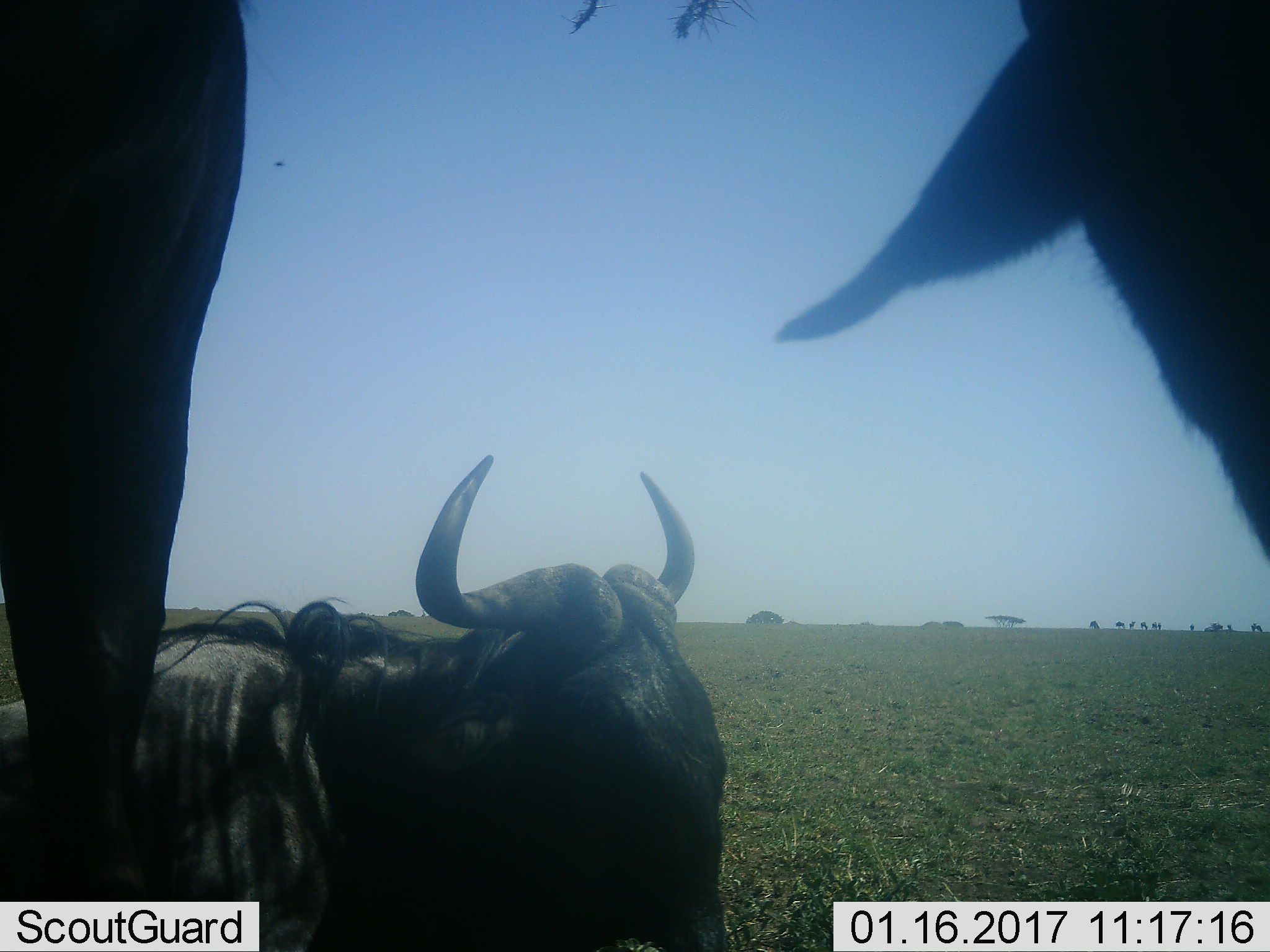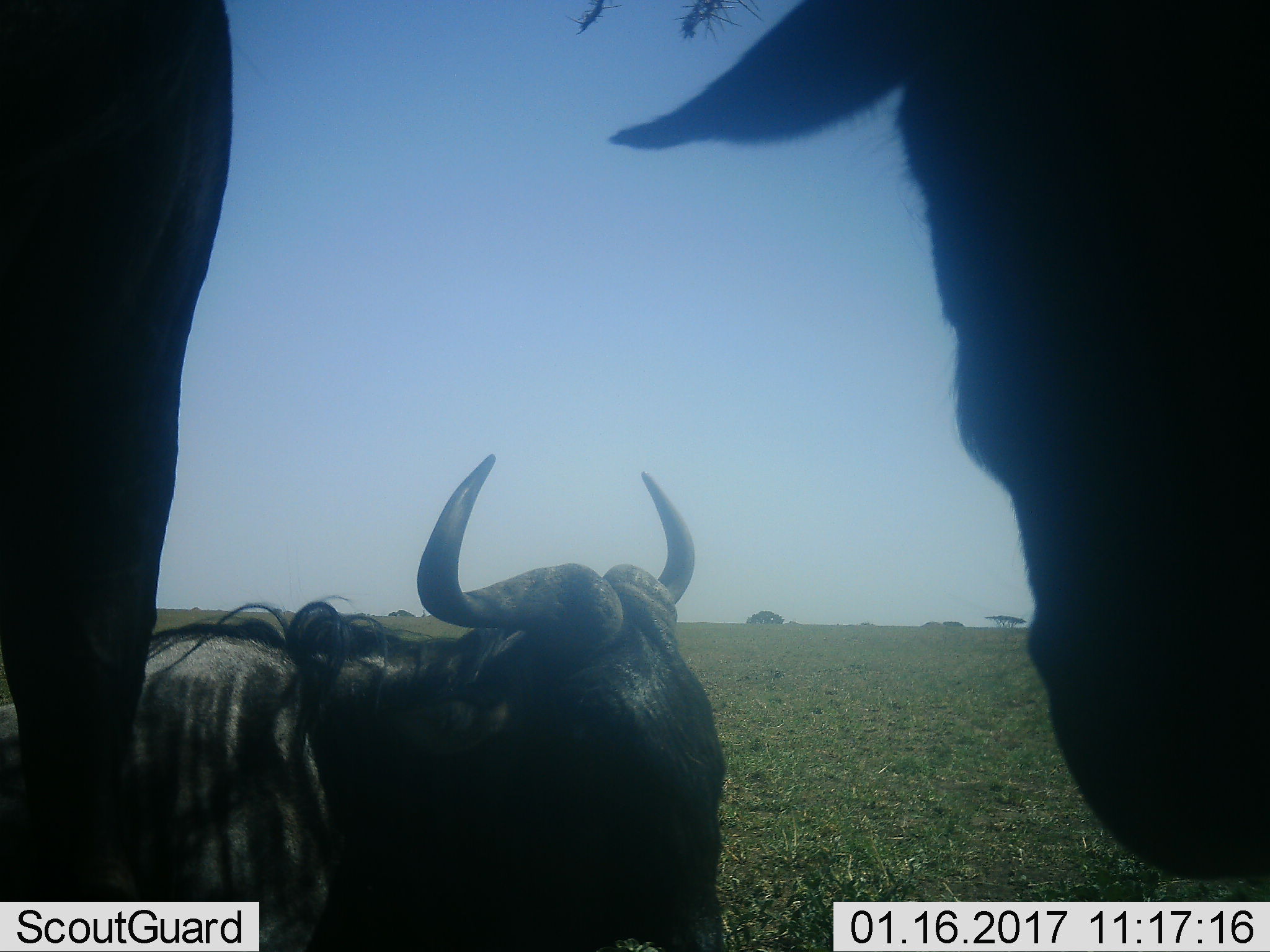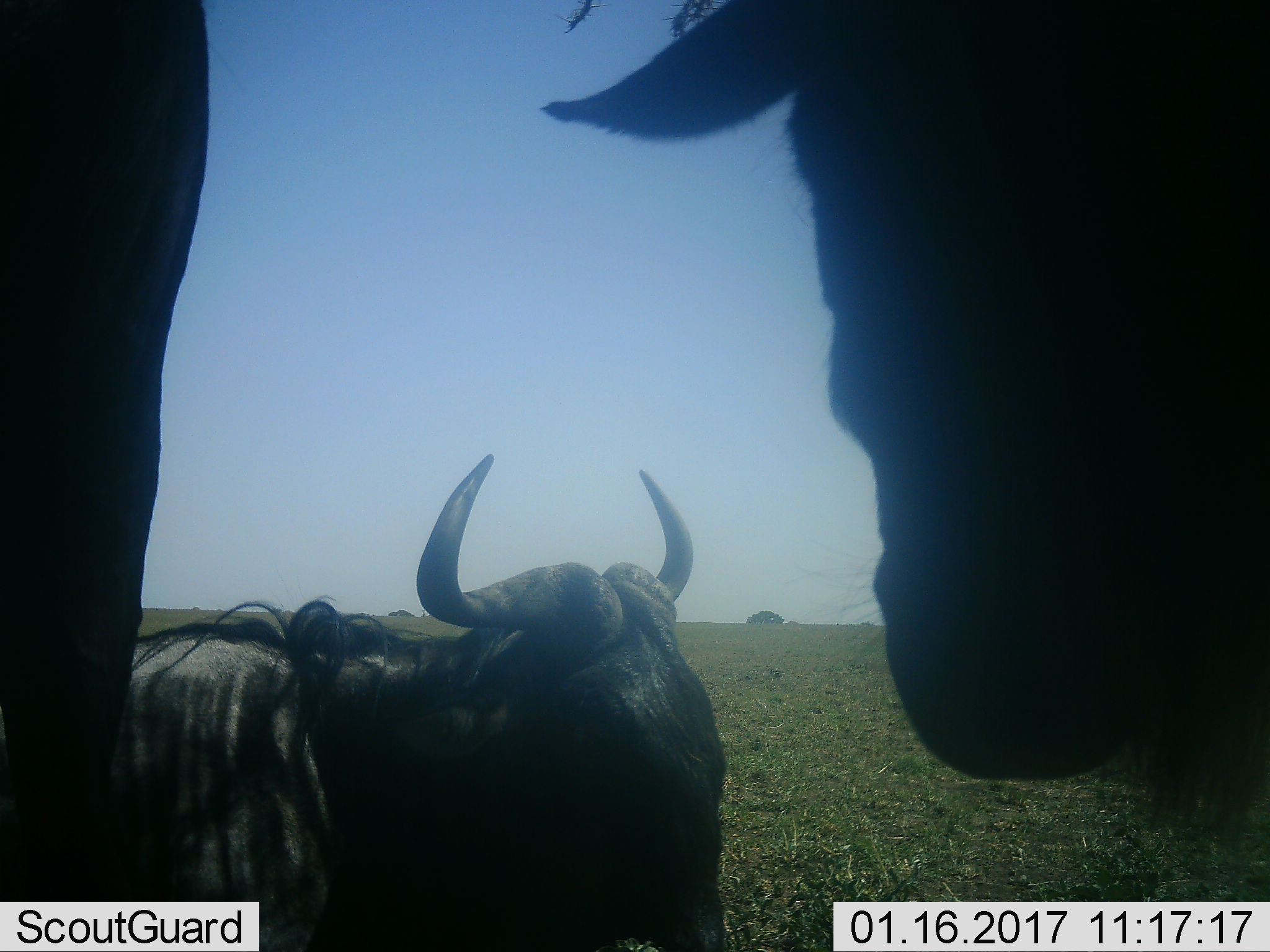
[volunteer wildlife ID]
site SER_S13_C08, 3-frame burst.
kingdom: Animalia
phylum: Chordata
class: Mammalia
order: Artiodactyla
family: Bovidae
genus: Connochaetes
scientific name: Connochaetes taurinus taurinus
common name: blue wildebeest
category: wildebeestblue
Wildebeestblue (blue wildebeest) (Connochaetes taurinus taurinus), count 3. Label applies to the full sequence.